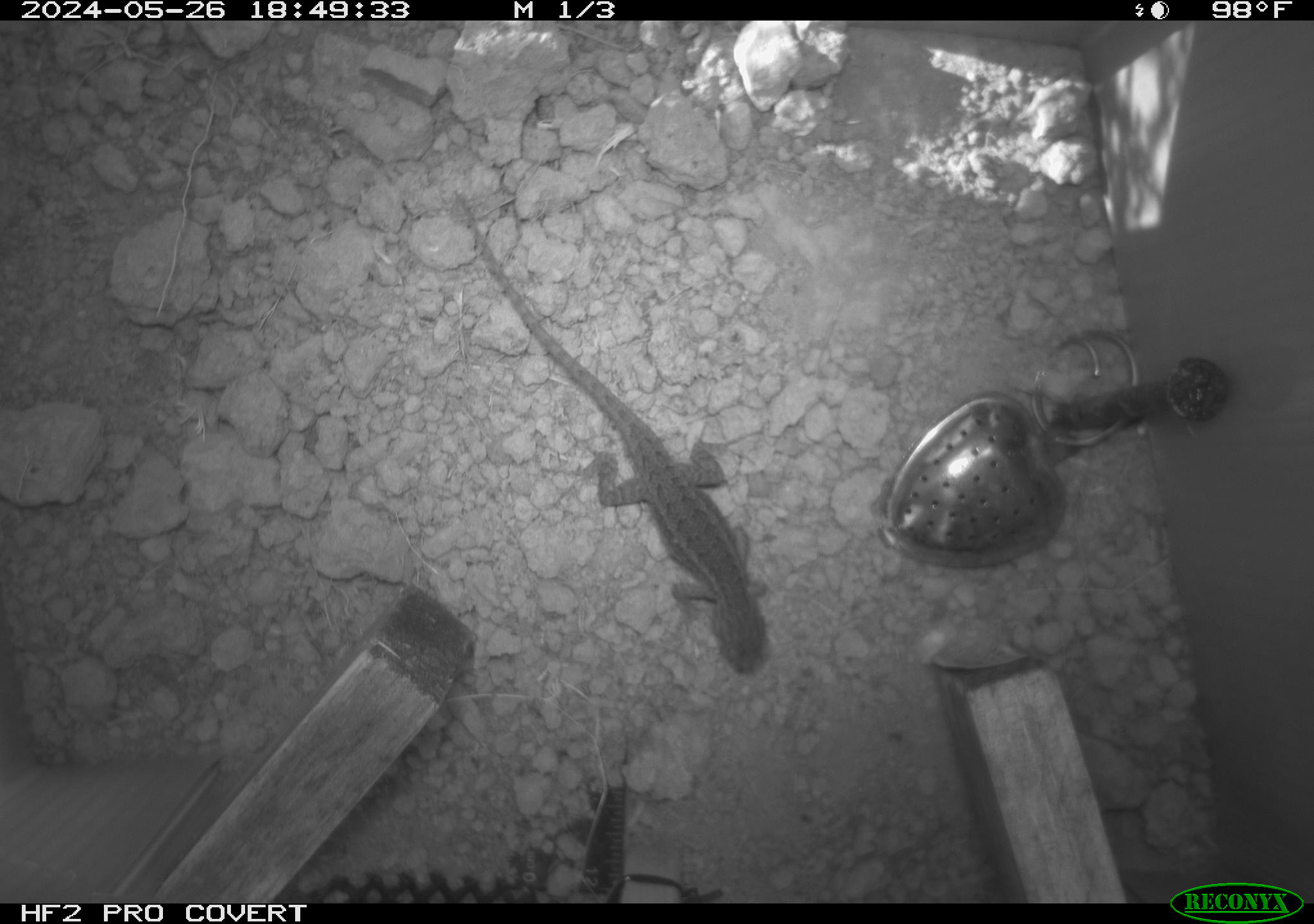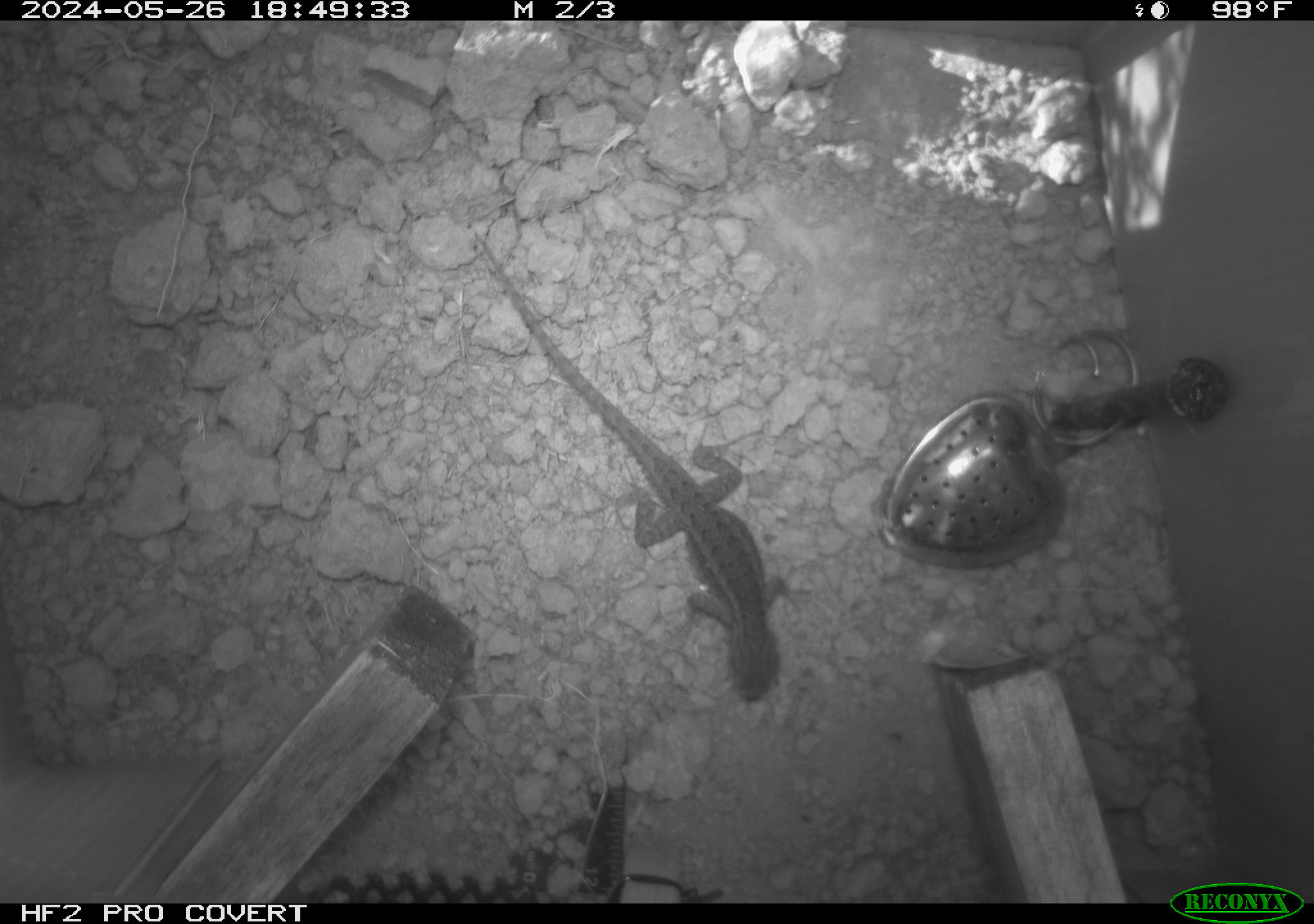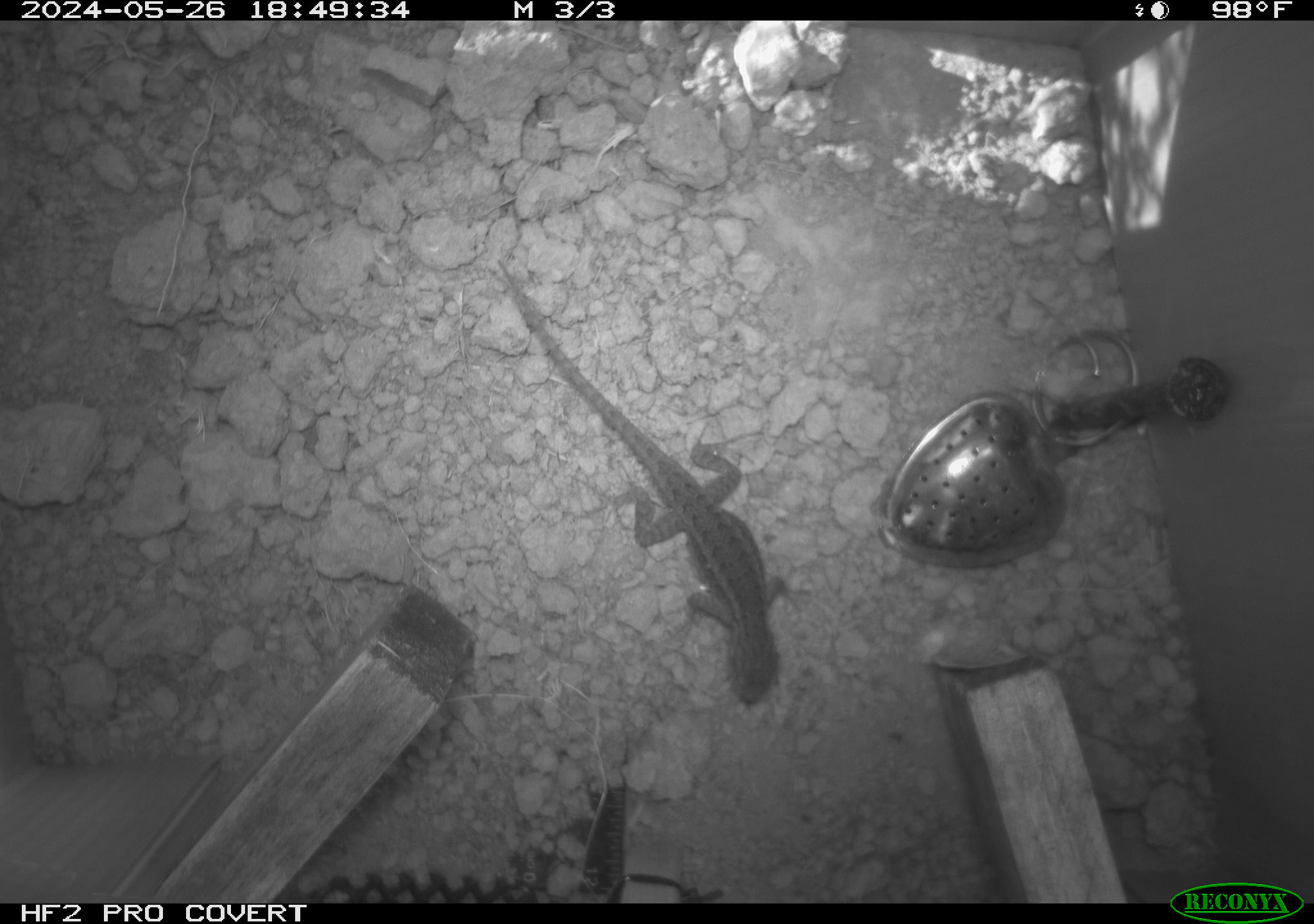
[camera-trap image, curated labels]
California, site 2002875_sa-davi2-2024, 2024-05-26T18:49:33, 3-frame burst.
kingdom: Animalia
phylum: Chordata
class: Reptilia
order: Squamata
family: Phrynosomatidae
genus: Sceloporus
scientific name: Sceloporus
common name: spiny lizards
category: sceloporus species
Sceloporus species (spiny lizards) (Sceloporus).